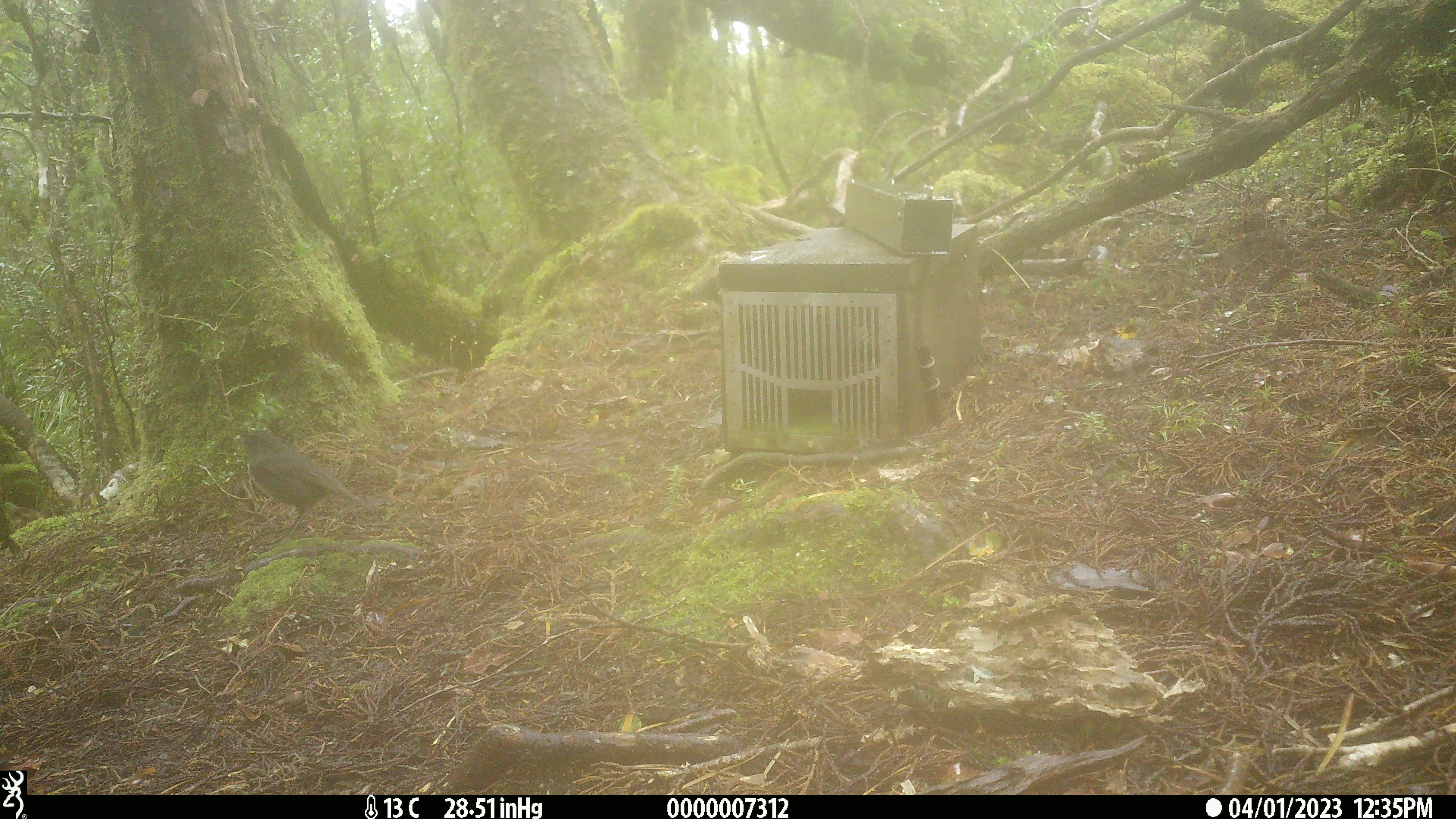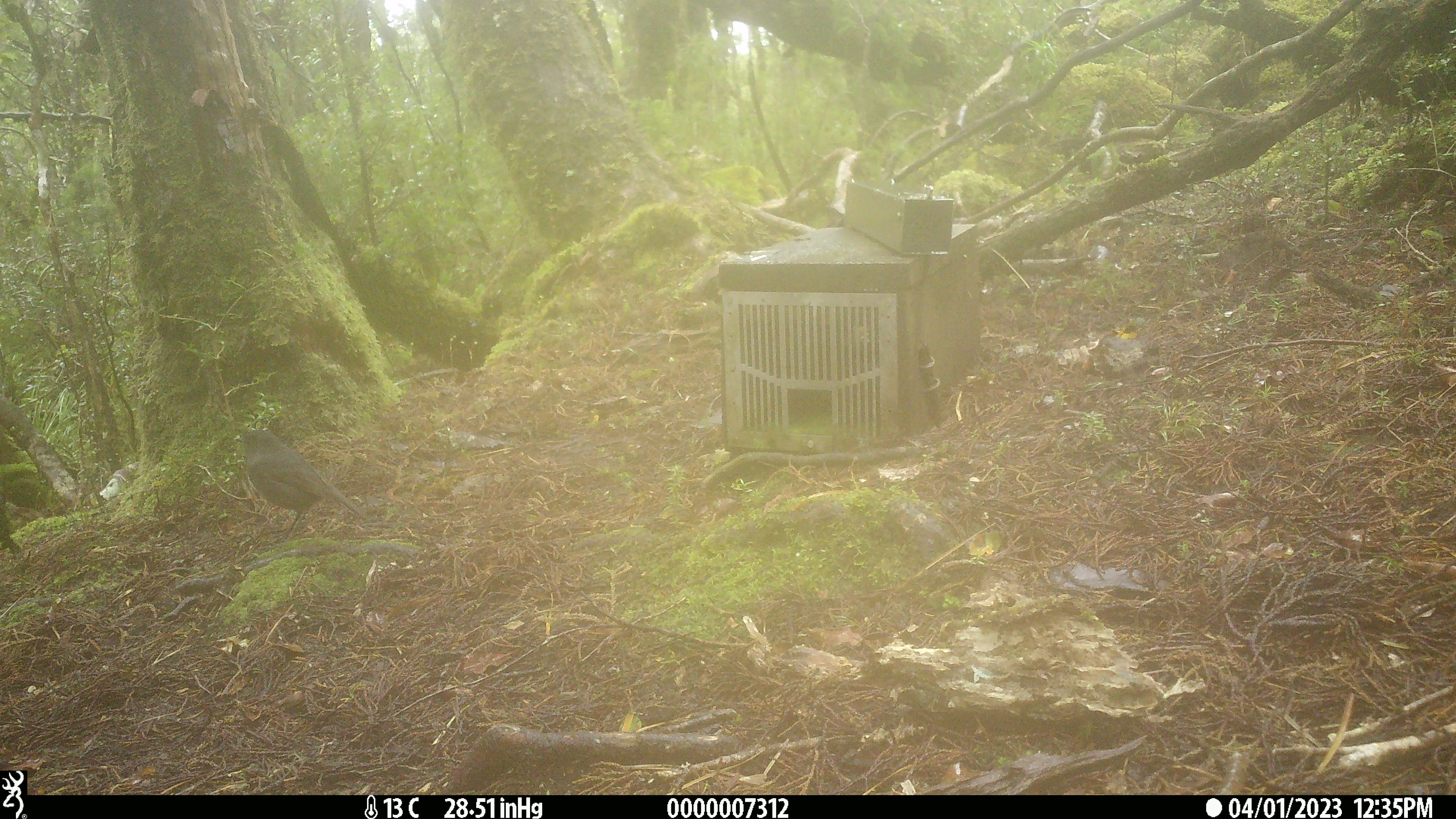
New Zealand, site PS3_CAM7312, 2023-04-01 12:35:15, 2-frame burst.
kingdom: Animalia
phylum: Chordata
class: Aves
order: Passeriformes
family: Petroicidae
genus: Petroica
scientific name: Petroica australis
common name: new zealand robin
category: robin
Robin (new zealand robin) (Petroica australis).